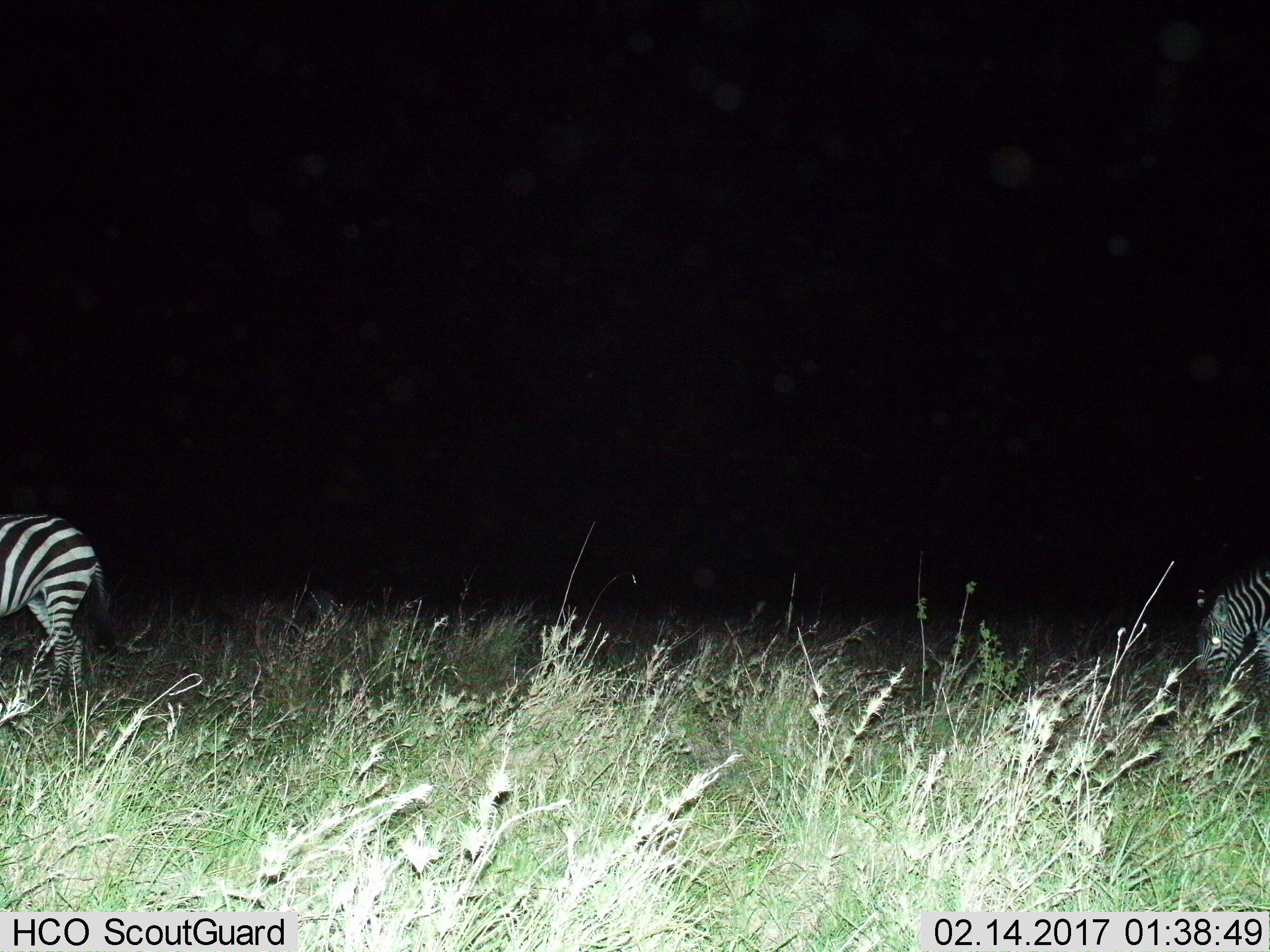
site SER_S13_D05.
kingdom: Animalia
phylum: Chordata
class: Mammalia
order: Perissodactyla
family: Equidae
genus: Equus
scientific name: Equus quagga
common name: plains zebra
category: zebraplains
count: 2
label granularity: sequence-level